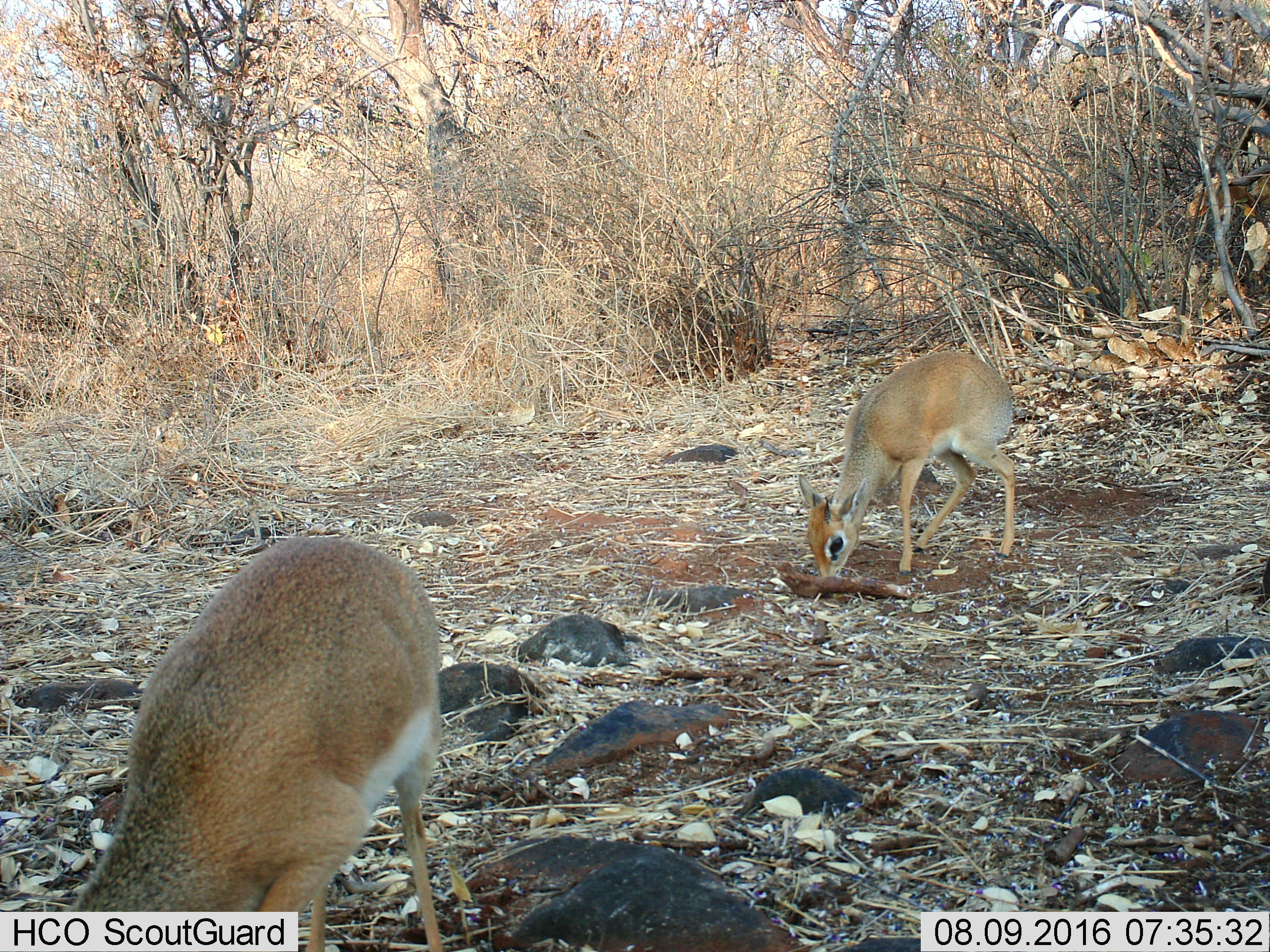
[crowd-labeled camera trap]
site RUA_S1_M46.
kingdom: Animalia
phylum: Chordata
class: Mammalia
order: Artiodactyla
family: Bovidae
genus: Madoqua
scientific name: Madoqua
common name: dik-dik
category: dikdik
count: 2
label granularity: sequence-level